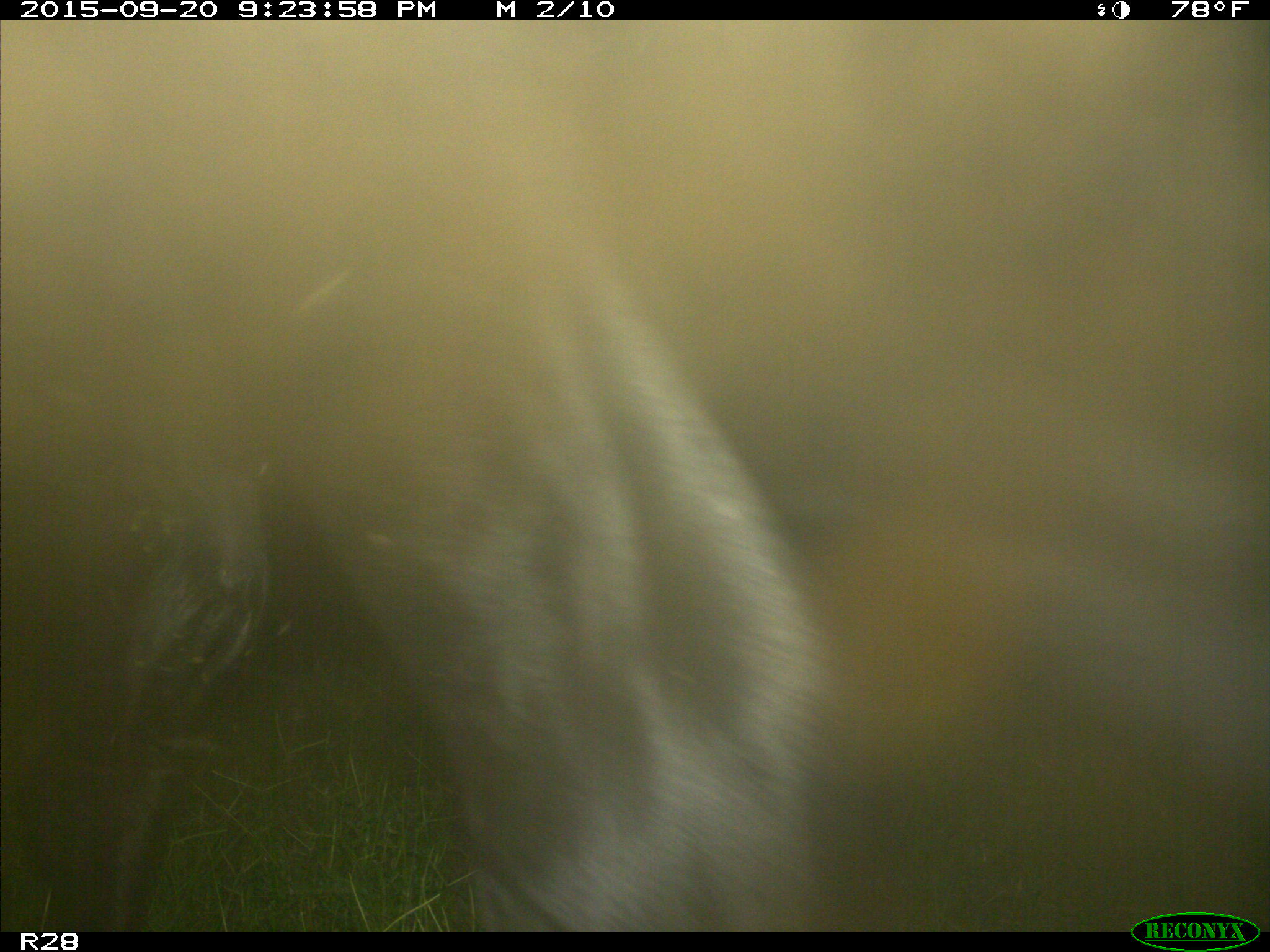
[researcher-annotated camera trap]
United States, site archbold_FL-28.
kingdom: Animalia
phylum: Chordata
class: Mammalia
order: Artiodactyla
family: Bovidae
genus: Bos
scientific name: Bos taurus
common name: domestic cow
Bos taurus (domestic cow).